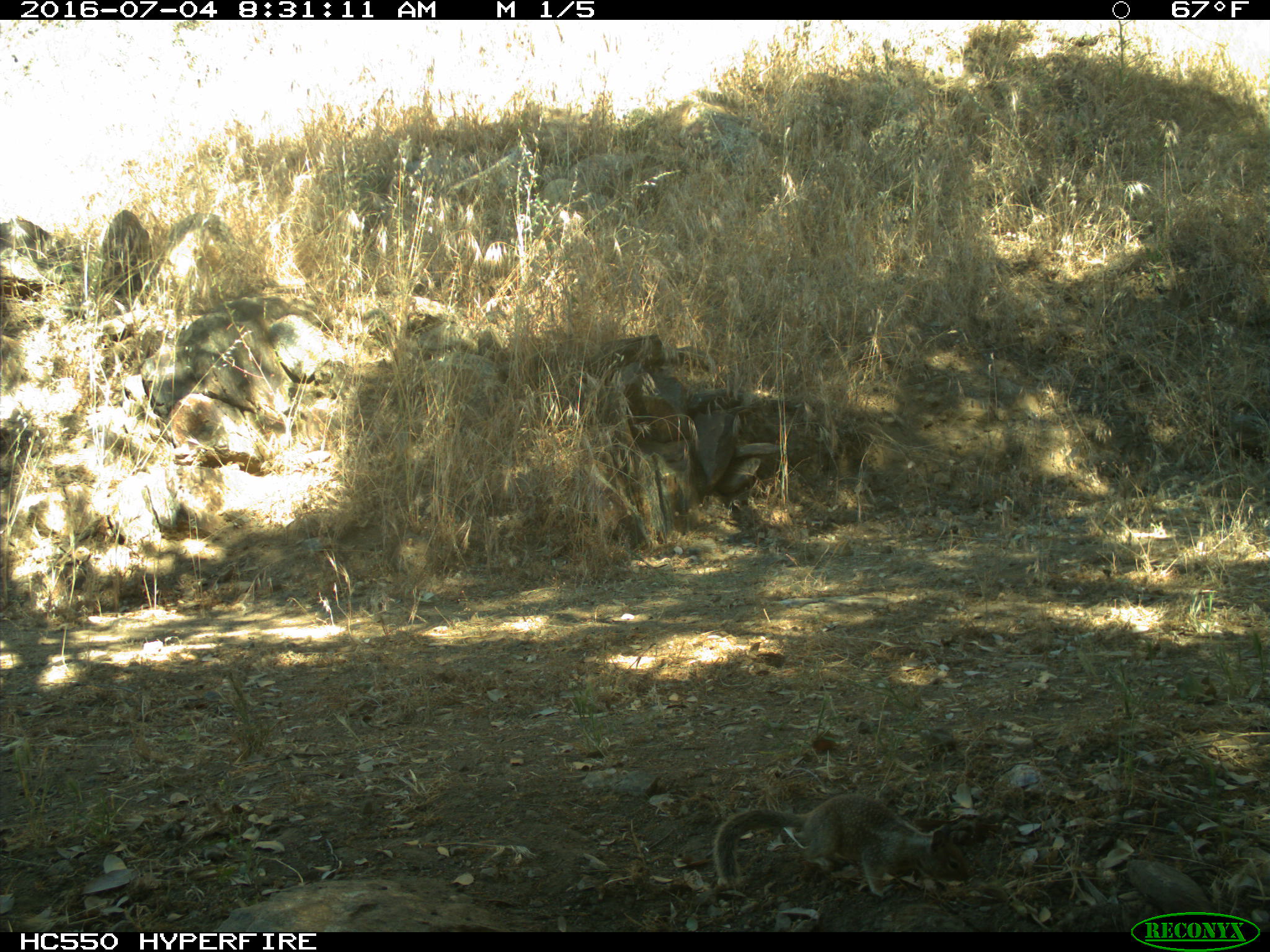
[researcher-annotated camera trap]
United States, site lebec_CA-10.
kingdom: Animalia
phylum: Chordata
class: Mammalia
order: Rodentia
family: Sciuridae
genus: Otospermophilus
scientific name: Otospermophilus beecheyi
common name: california ground squirrel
Otospermophilus beecheyi (california ground squirrel).